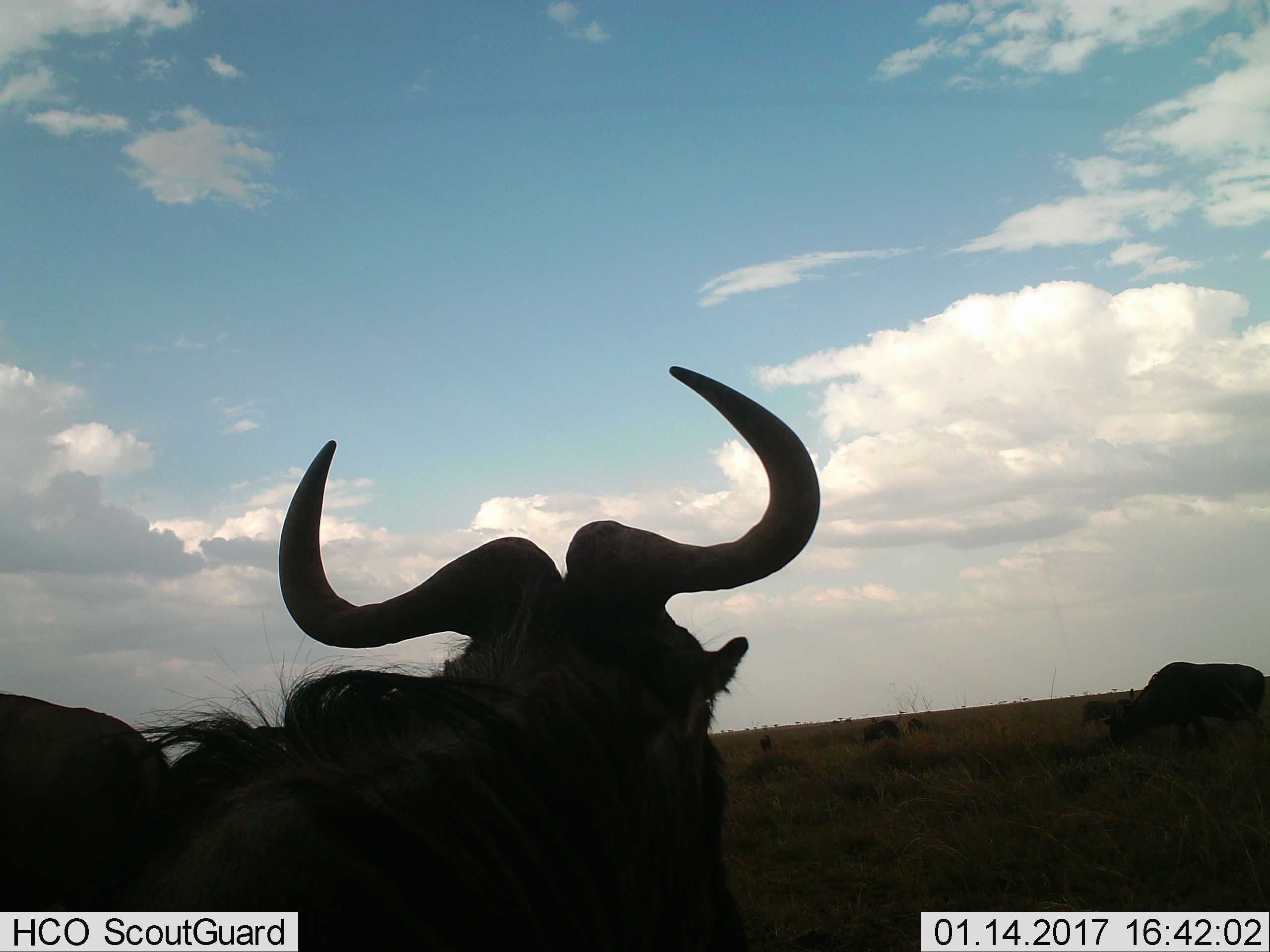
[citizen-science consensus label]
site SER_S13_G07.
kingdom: Animalia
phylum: Chordata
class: Mammalia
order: Artiodactyla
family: Bovidae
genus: Connochaetes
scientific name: Connochaetes taurinus taurinus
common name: blue wildebeest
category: wildebeestblue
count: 6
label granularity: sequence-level